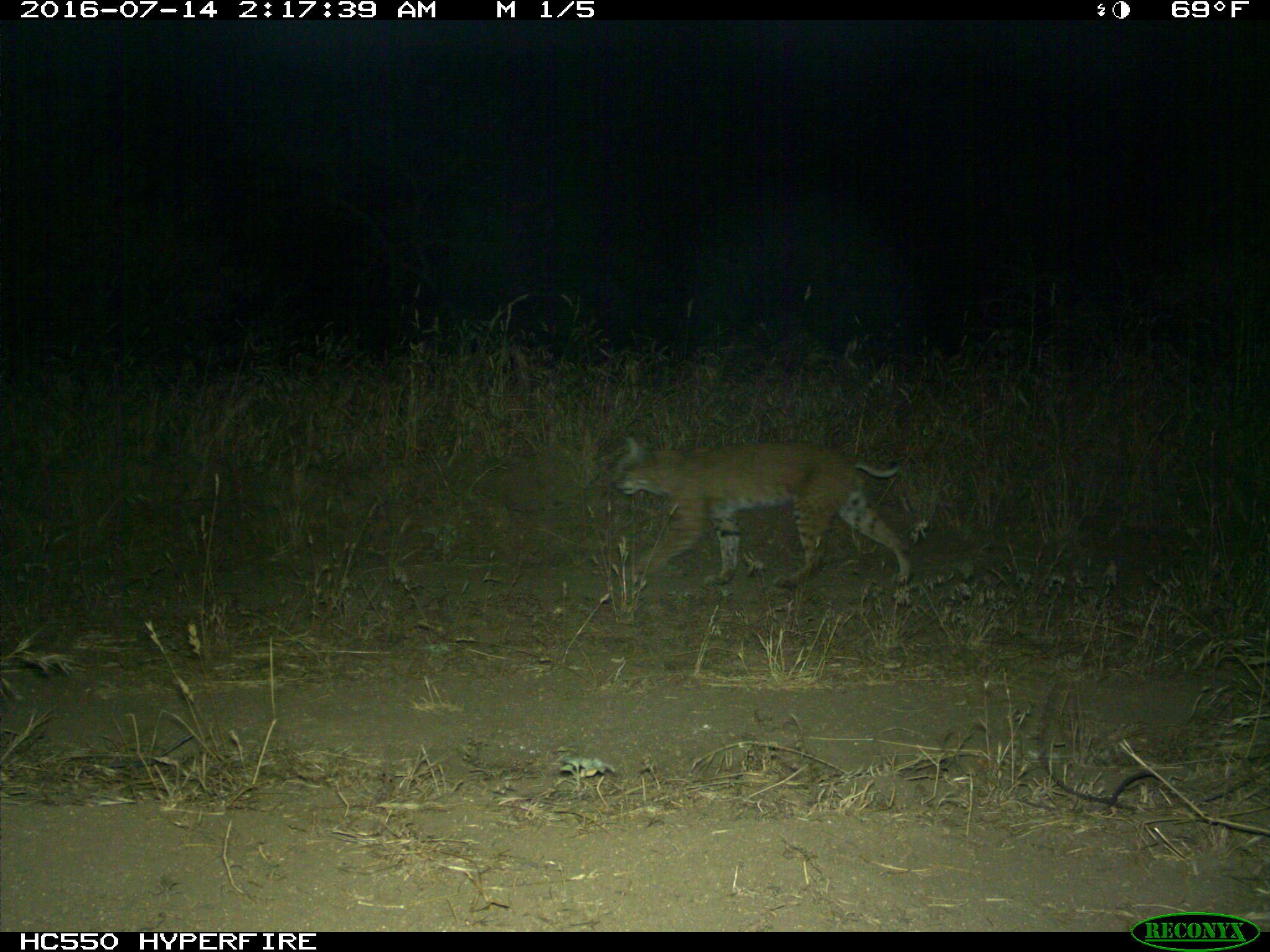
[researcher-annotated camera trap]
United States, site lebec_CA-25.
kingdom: Animalia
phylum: Chordata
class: Mammalia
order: Carnivora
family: Felidae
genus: Lynx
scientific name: Lynx rufus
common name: bobcat